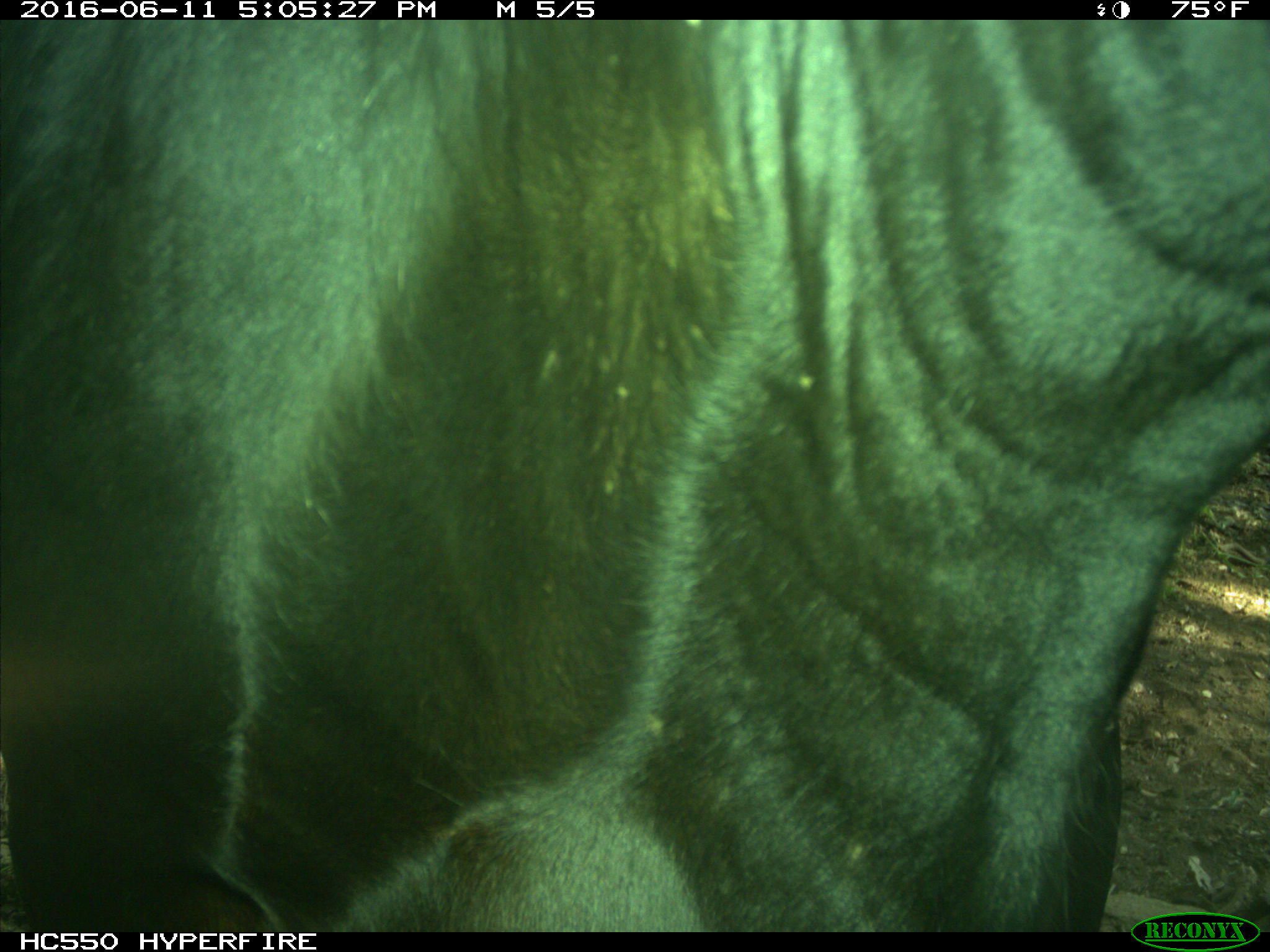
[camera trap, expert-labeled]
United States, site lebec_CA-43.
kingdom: Animalia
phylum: Chordata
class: Mammalia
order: Artiodactyla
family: Bovidae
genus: Bos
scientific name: Bos taurus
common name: domestic cow